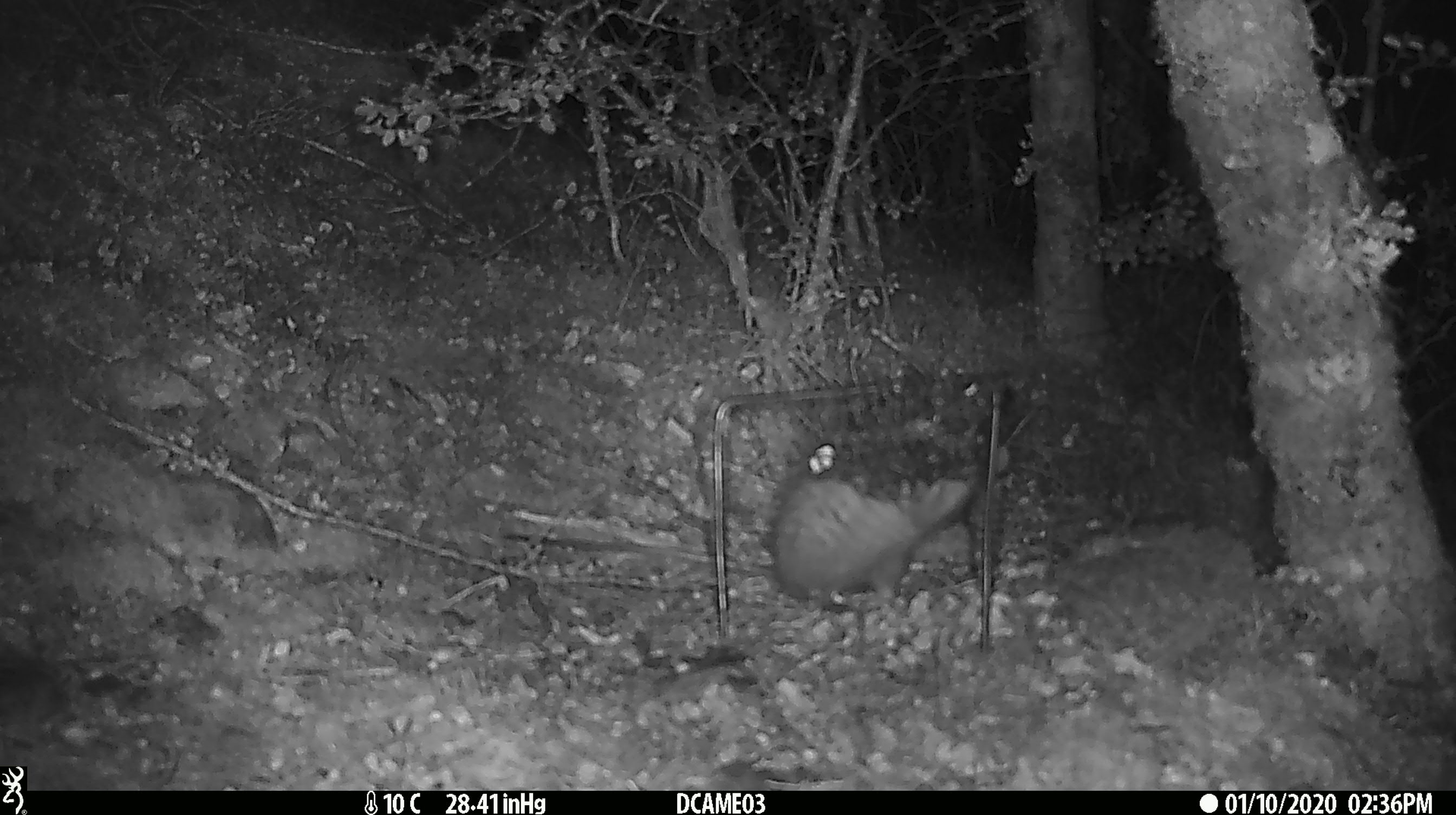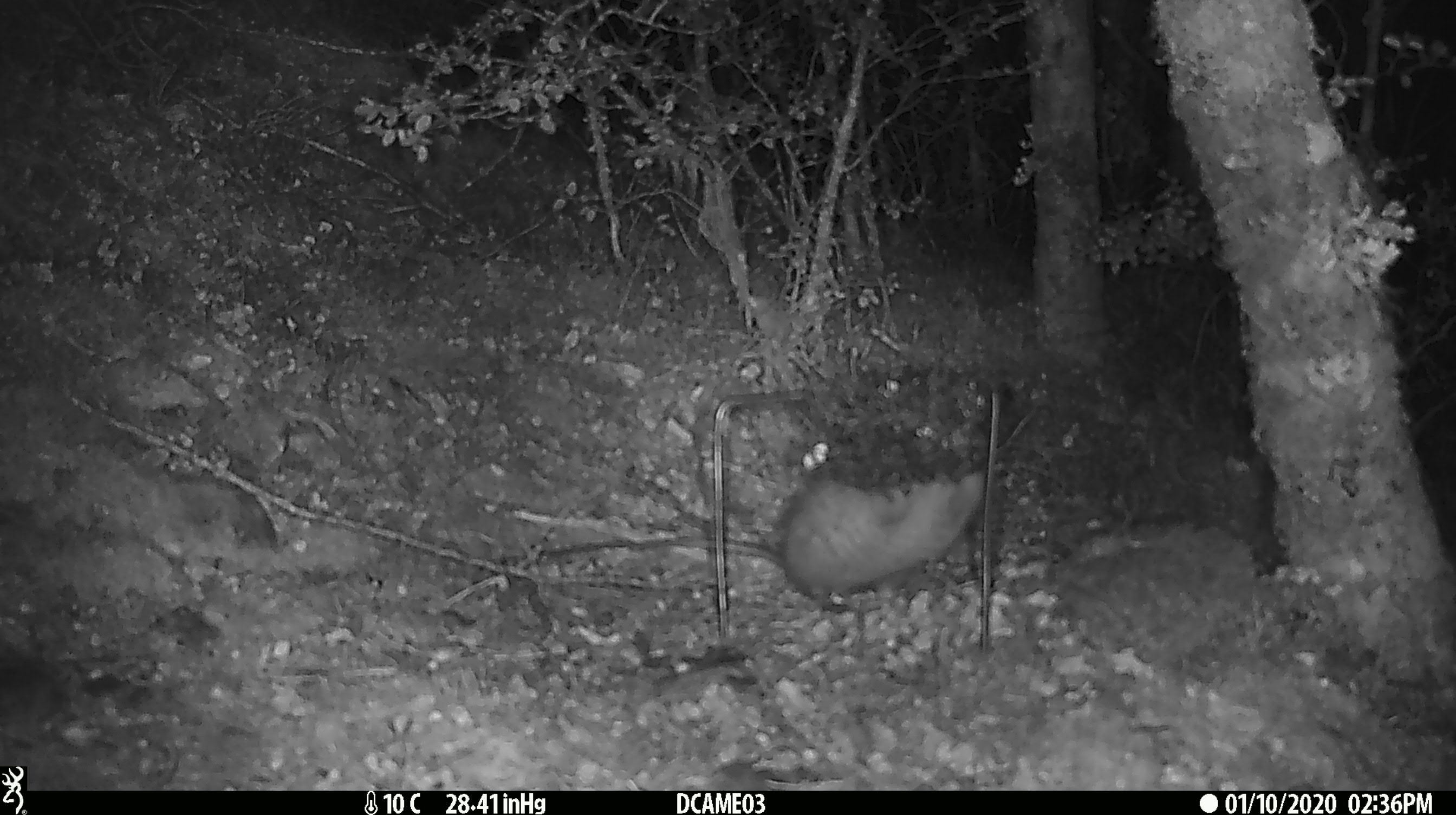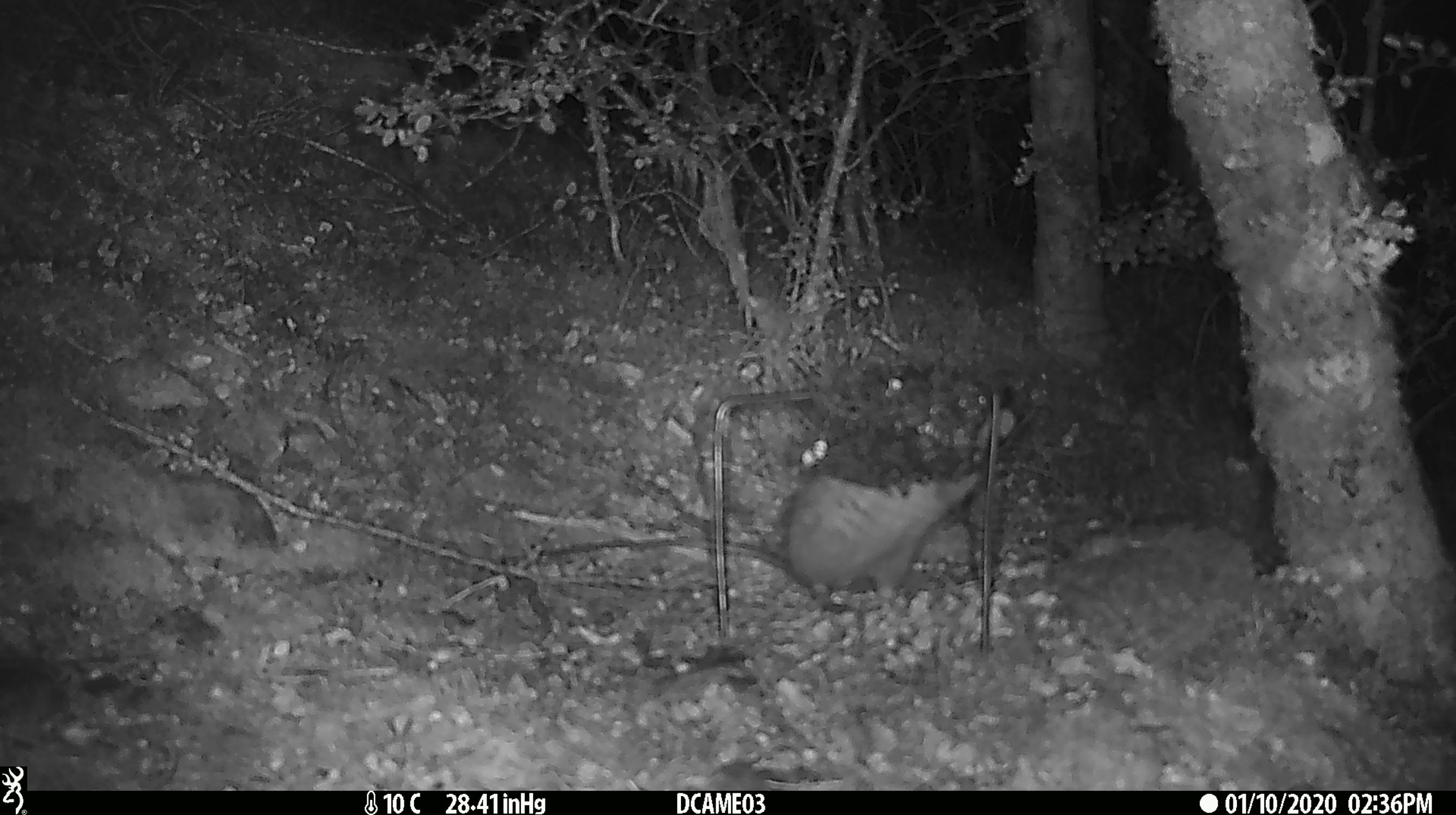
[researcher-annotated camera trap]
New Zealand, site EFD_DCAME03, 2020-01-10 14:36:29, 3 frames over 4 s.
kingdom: Animalia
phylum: Chordata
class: Mammalia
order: Rodentia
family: Muridae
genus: Rattus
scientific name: Rattus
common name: rat